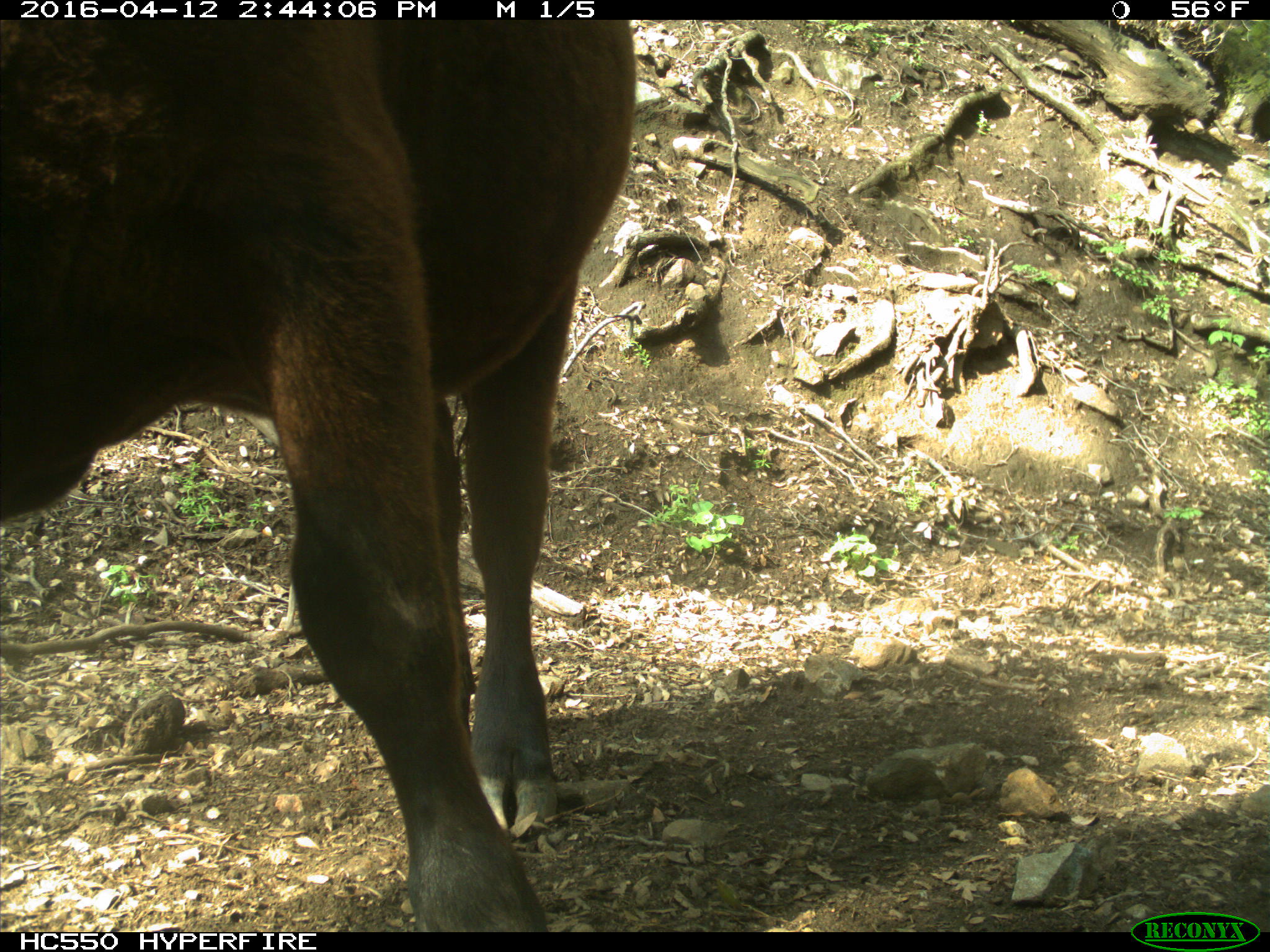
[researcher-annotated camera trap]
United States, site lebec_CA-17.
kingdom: Animalia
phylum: Chordata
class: Mammalia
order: Artiodactyla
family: Bovidae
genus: Bos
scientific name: Bos taurus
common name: domestic cow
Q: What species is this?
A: Bos taurus (domestic cow).